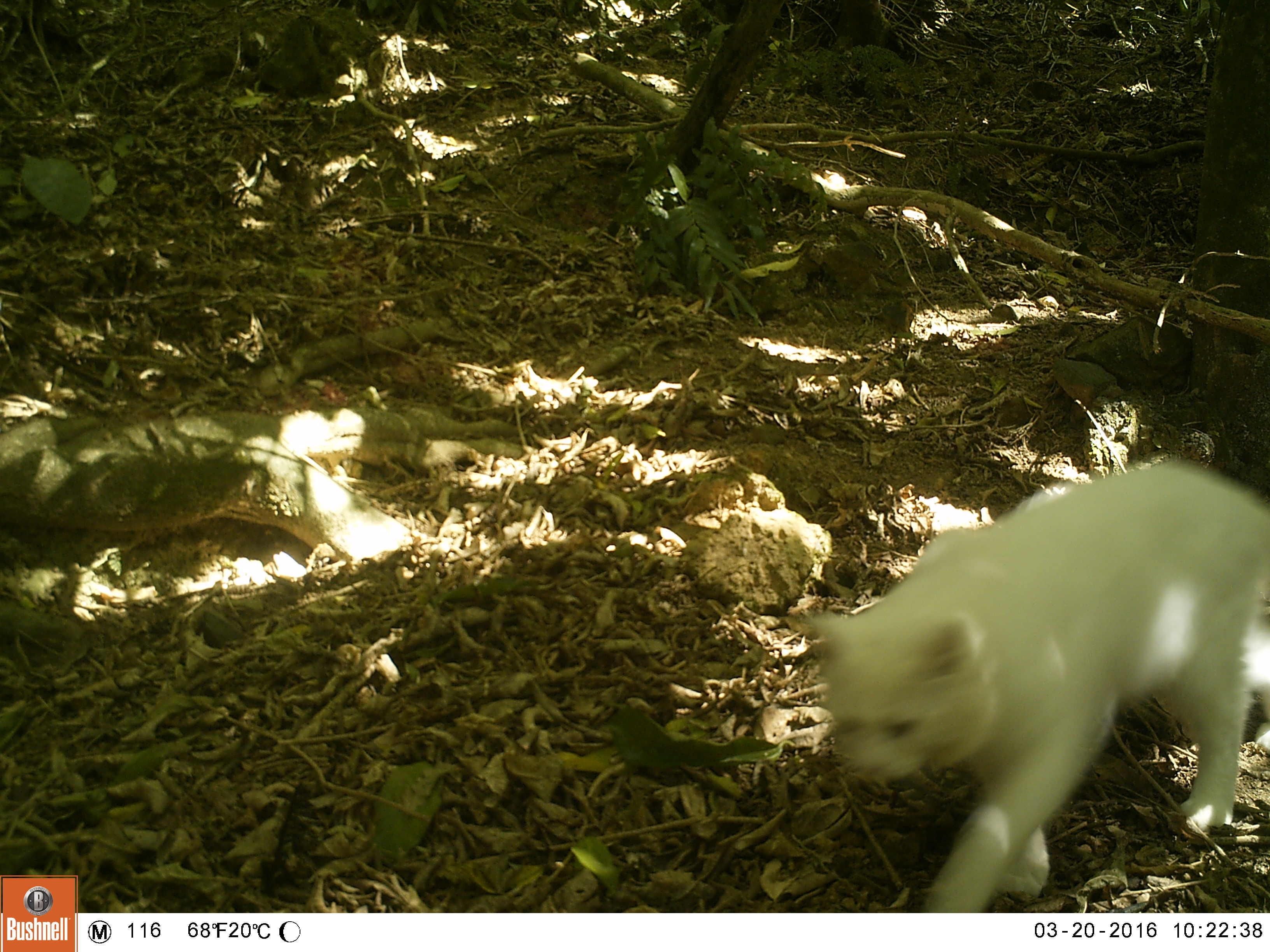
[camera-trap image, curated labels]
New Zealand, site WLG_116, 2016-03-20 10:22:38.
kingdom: Animalia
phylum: Chordata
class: Mammalia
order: Carnivora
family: Felidae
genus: Felis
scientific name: Felis catus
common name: domestic cat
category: cat